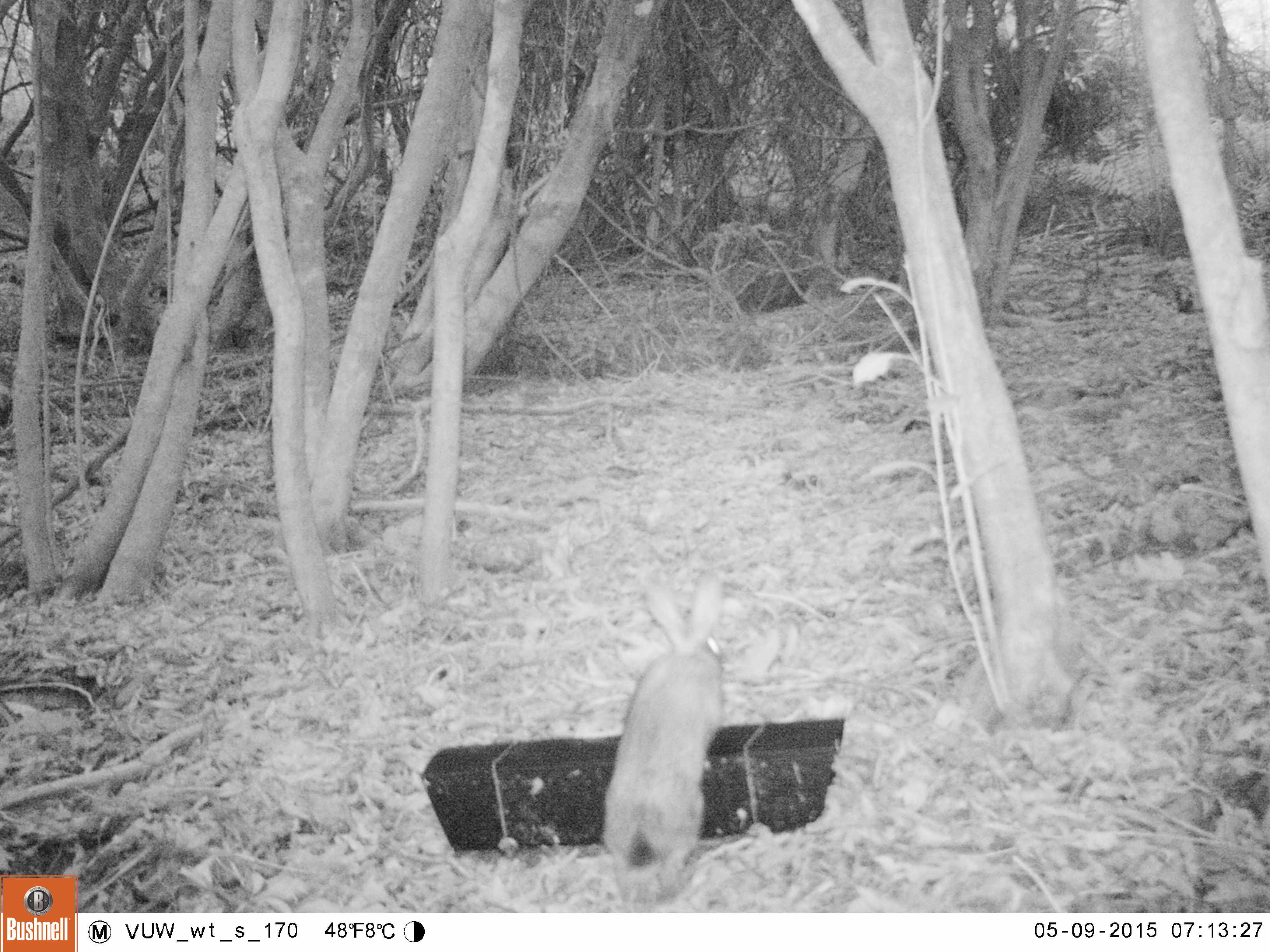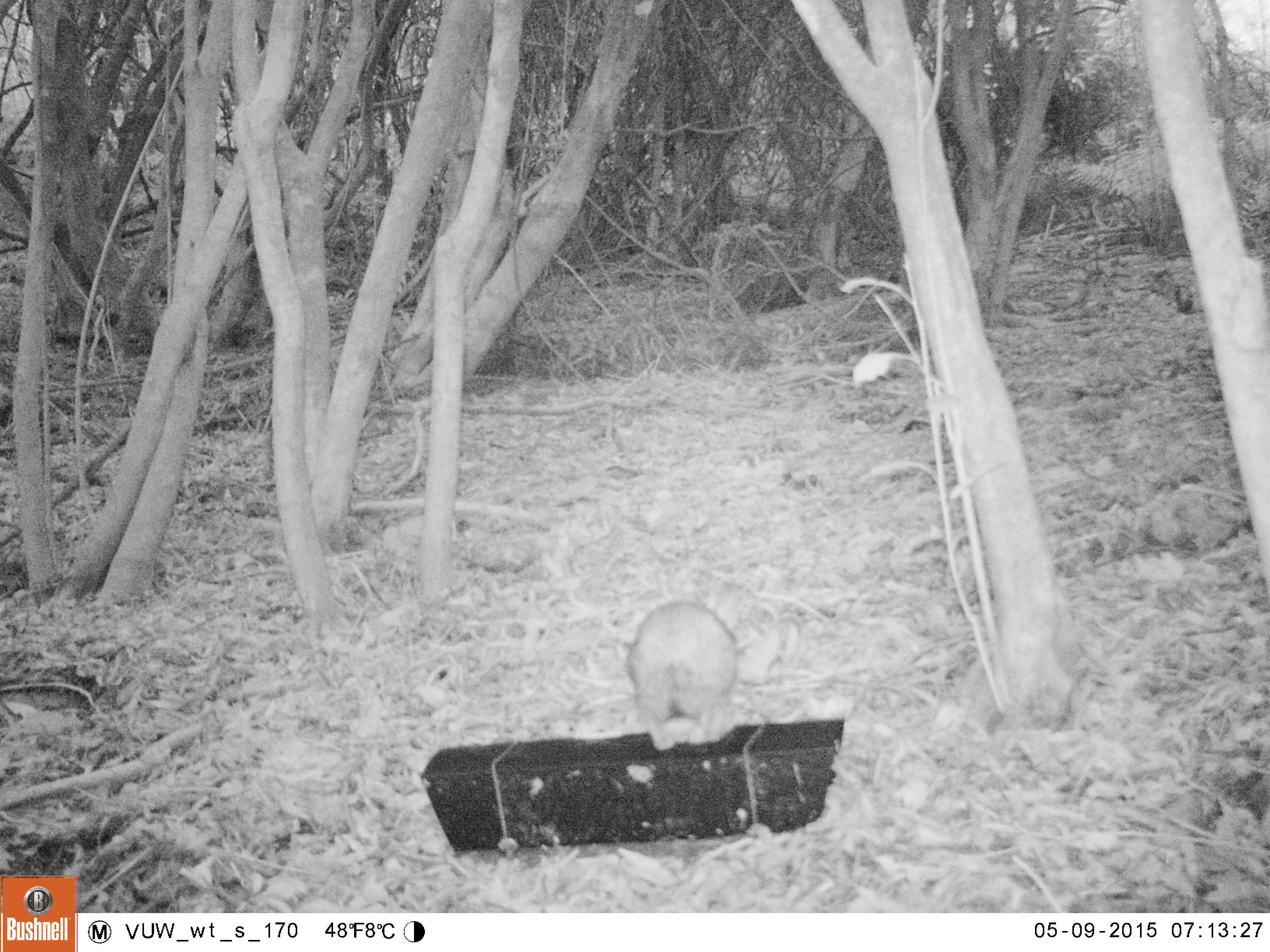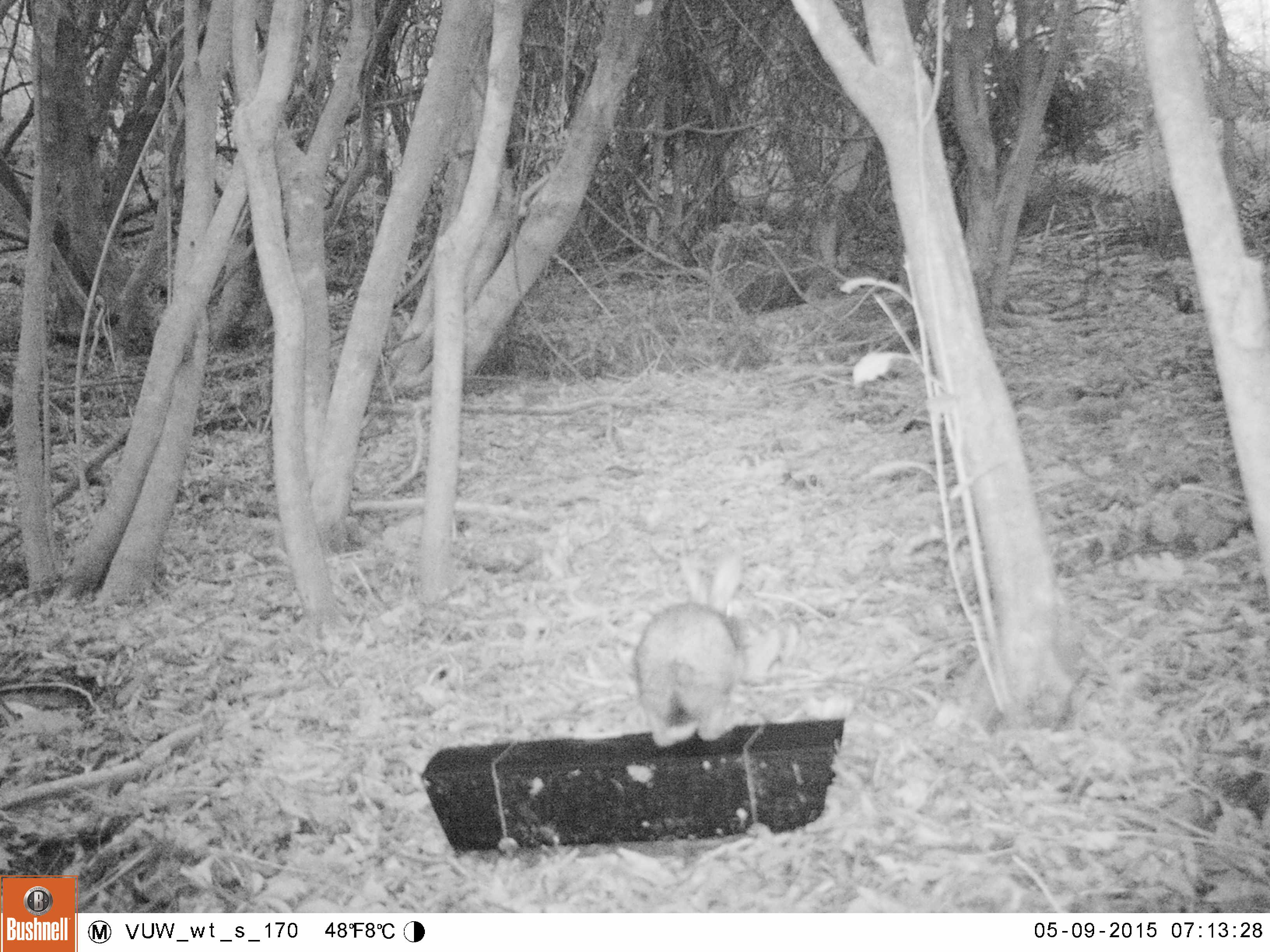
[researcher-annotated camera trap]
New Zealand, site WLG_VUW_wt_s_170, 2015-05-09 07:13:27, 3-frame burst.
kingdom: Animalia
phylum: Chordata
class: Mammalia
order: Lagomorpha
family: Leporidae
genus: Oryctolagus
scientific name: Oryctolagus cuniculus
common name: european rabbit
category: rabbit